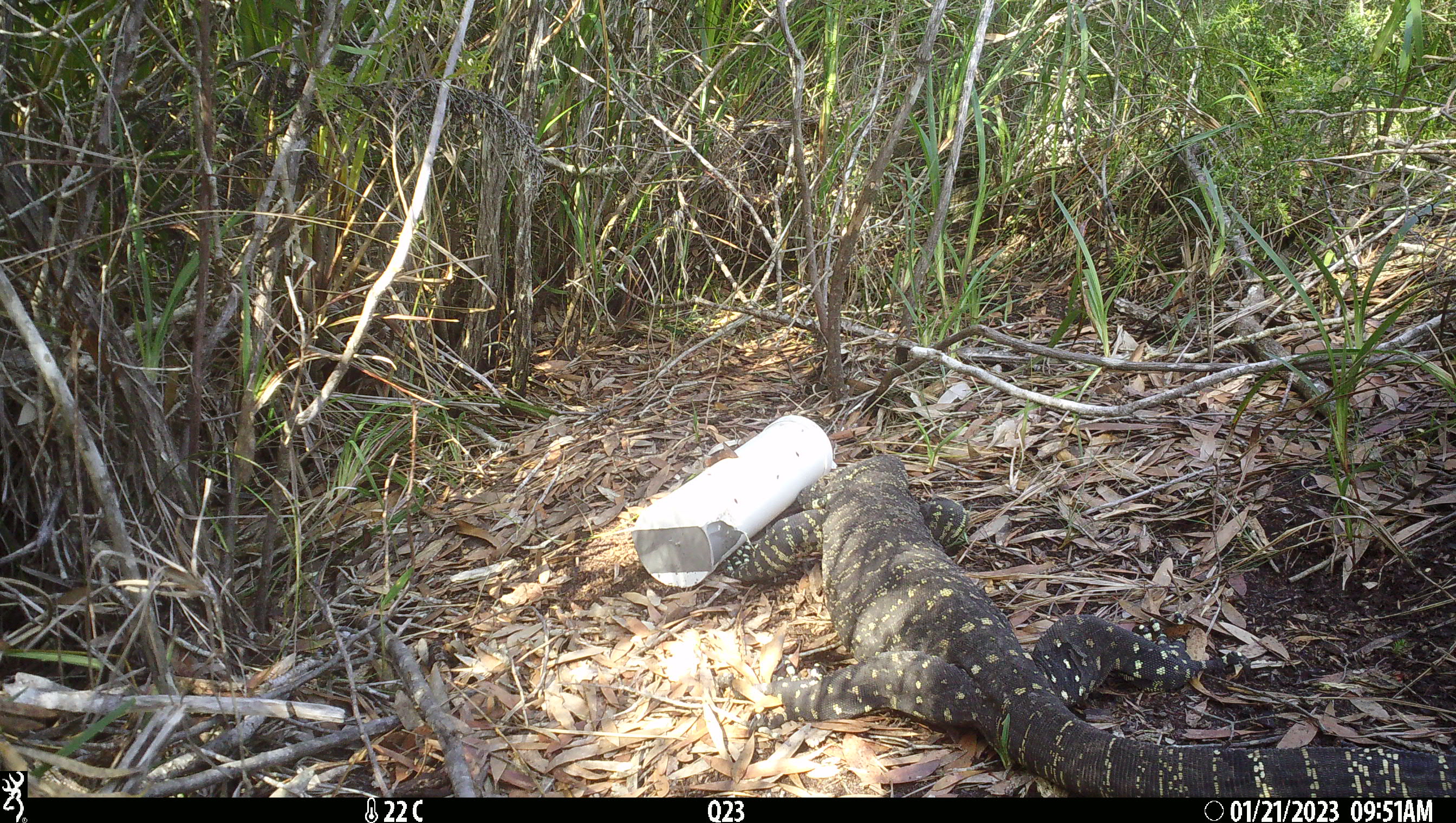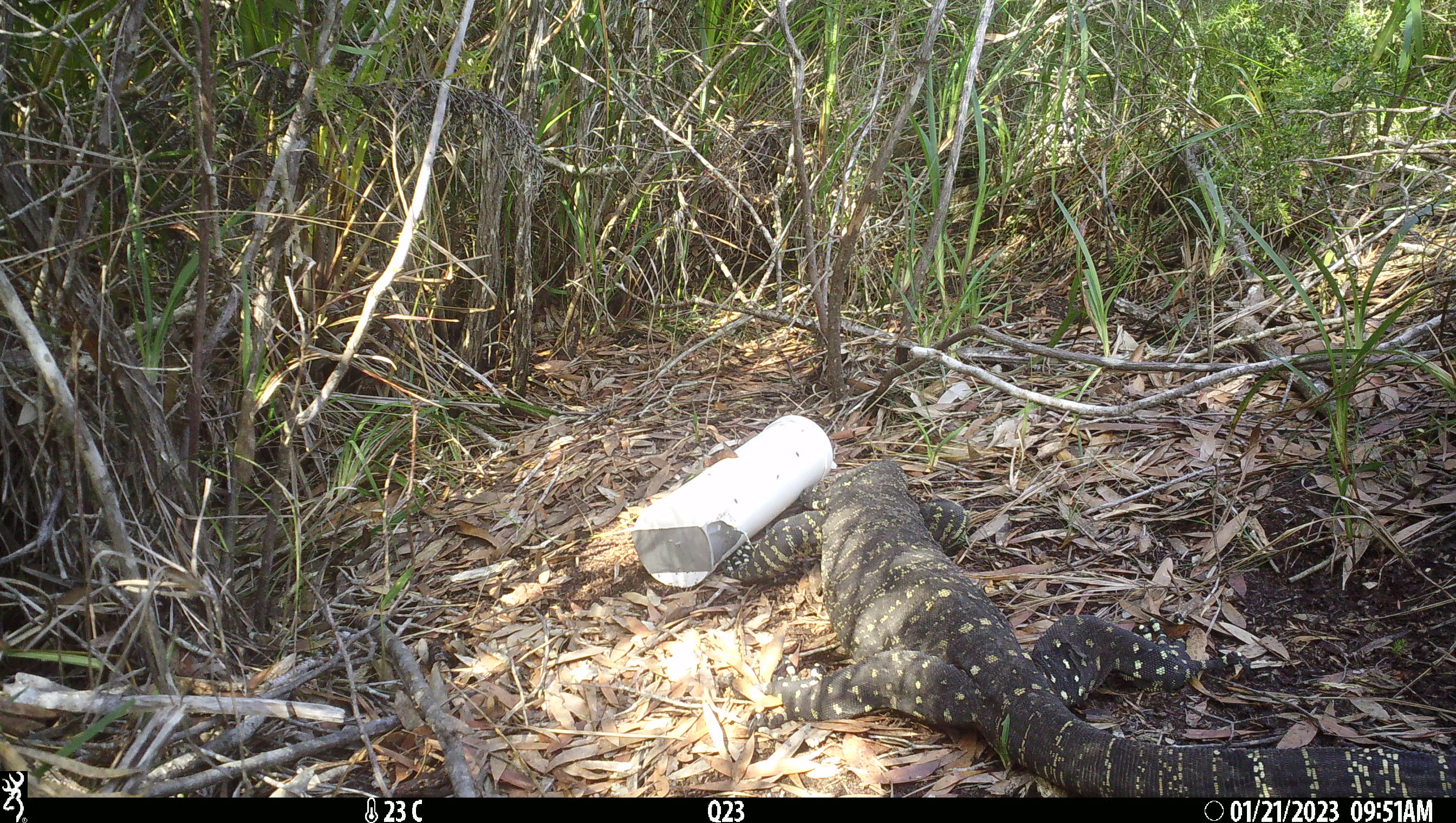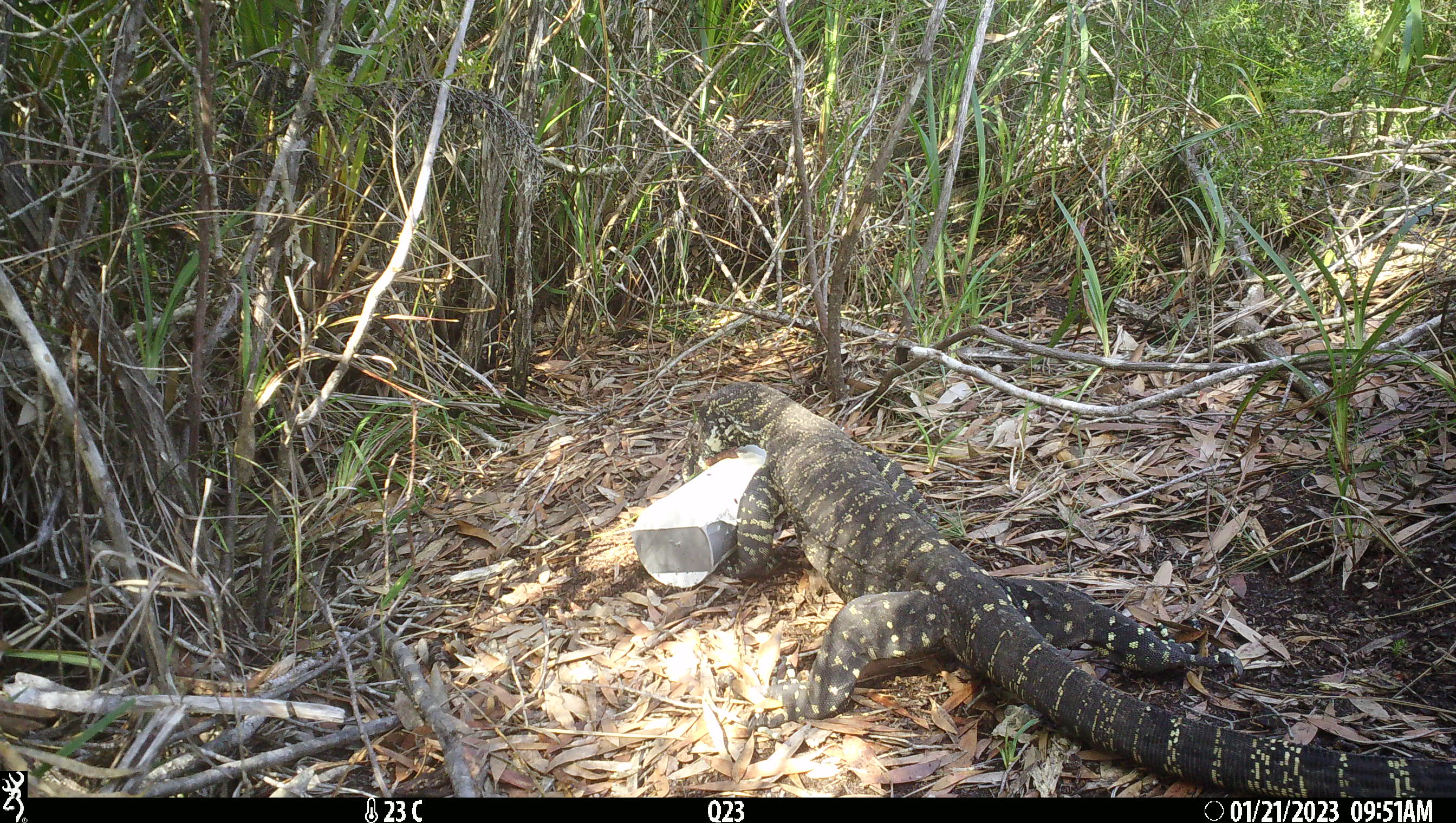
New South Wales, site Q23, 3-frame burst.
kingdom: Animalia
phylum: Chordata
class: Reptilia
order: Squamata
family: Varanidae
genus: Varanus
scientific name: Varanus varius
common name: lace monitor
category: goanna